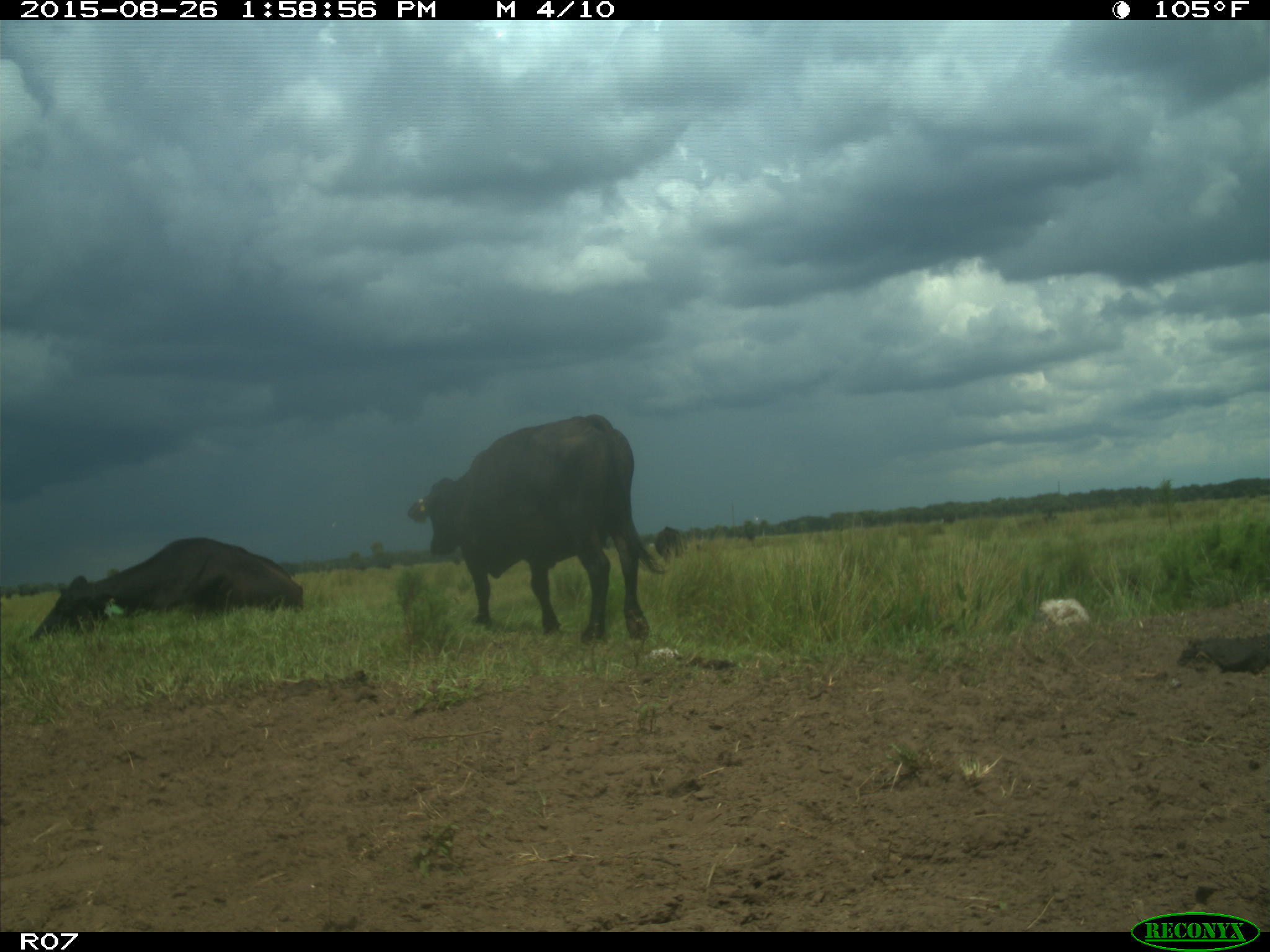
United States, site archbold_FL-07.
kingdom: Animalia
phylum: Chordata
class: Mammalia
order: Artiodactyla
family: Bovidae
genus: Bos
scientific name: Bos taurus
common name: domestic cow